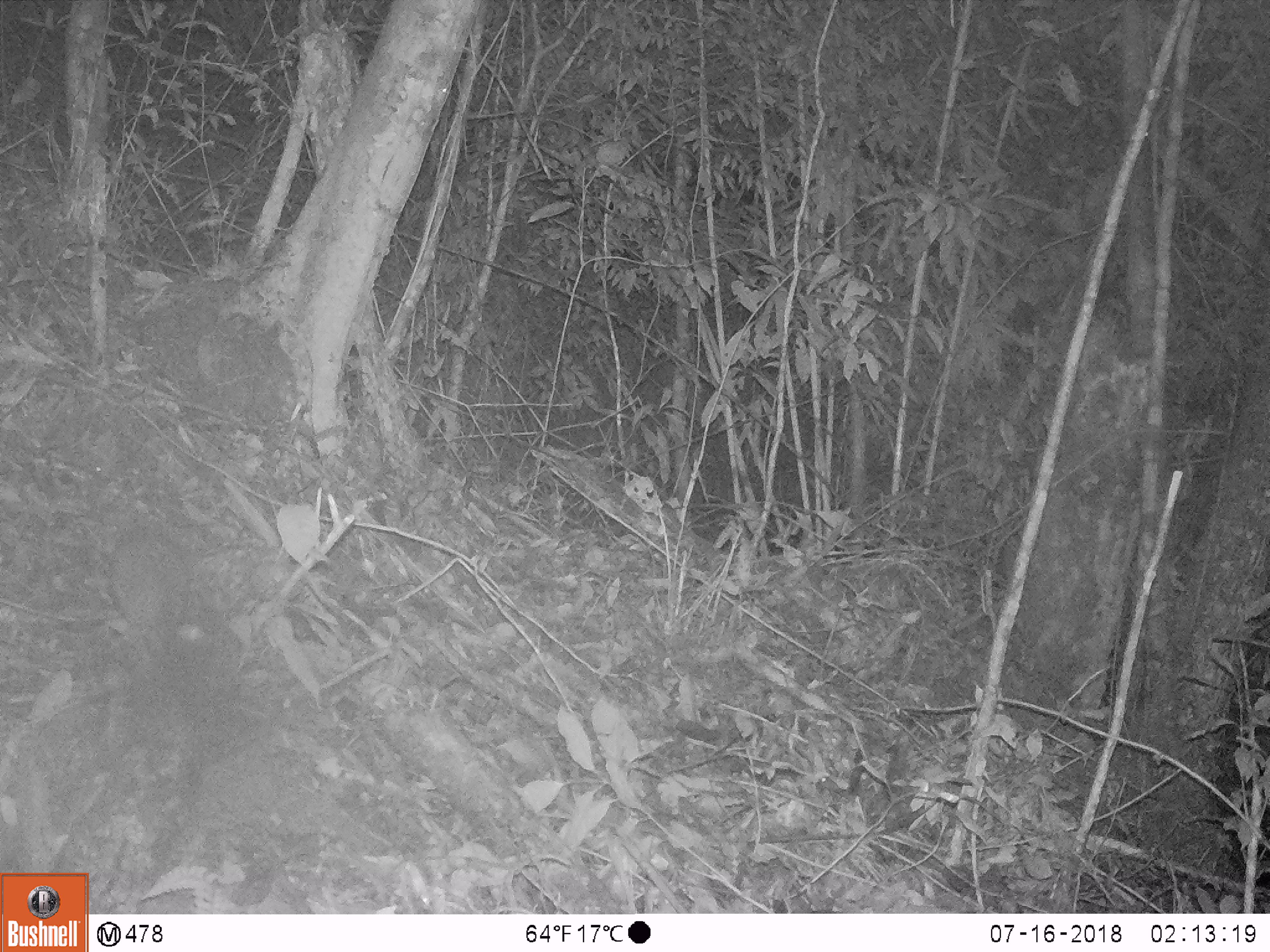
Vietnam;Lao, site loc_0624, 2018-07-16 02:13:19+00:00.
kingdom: Animalia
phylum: Chordata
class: Mammalia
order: Rodentia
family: Muridae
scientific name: Muridae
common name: old-world mice and rats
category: unidentified murid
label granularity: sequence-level